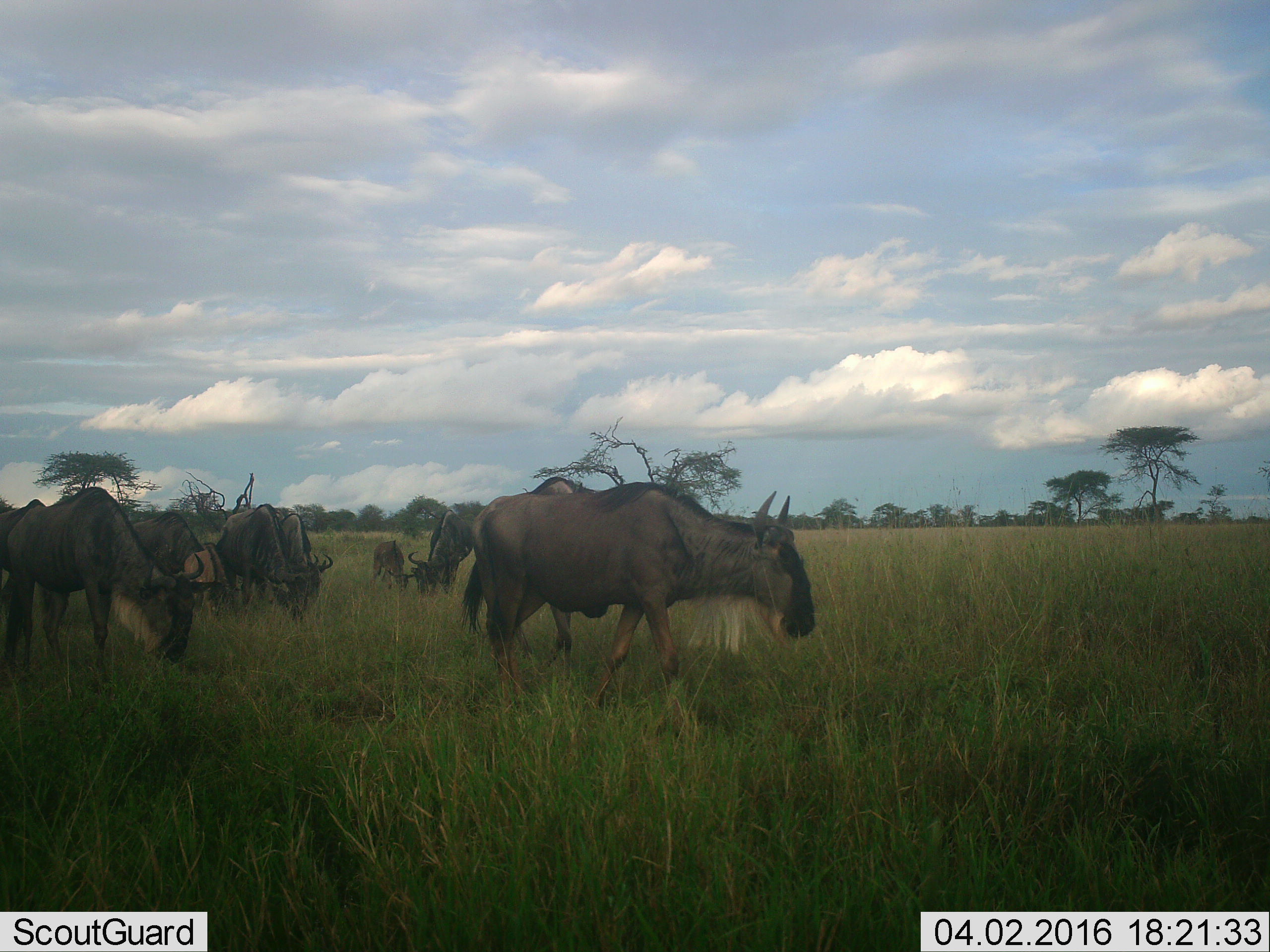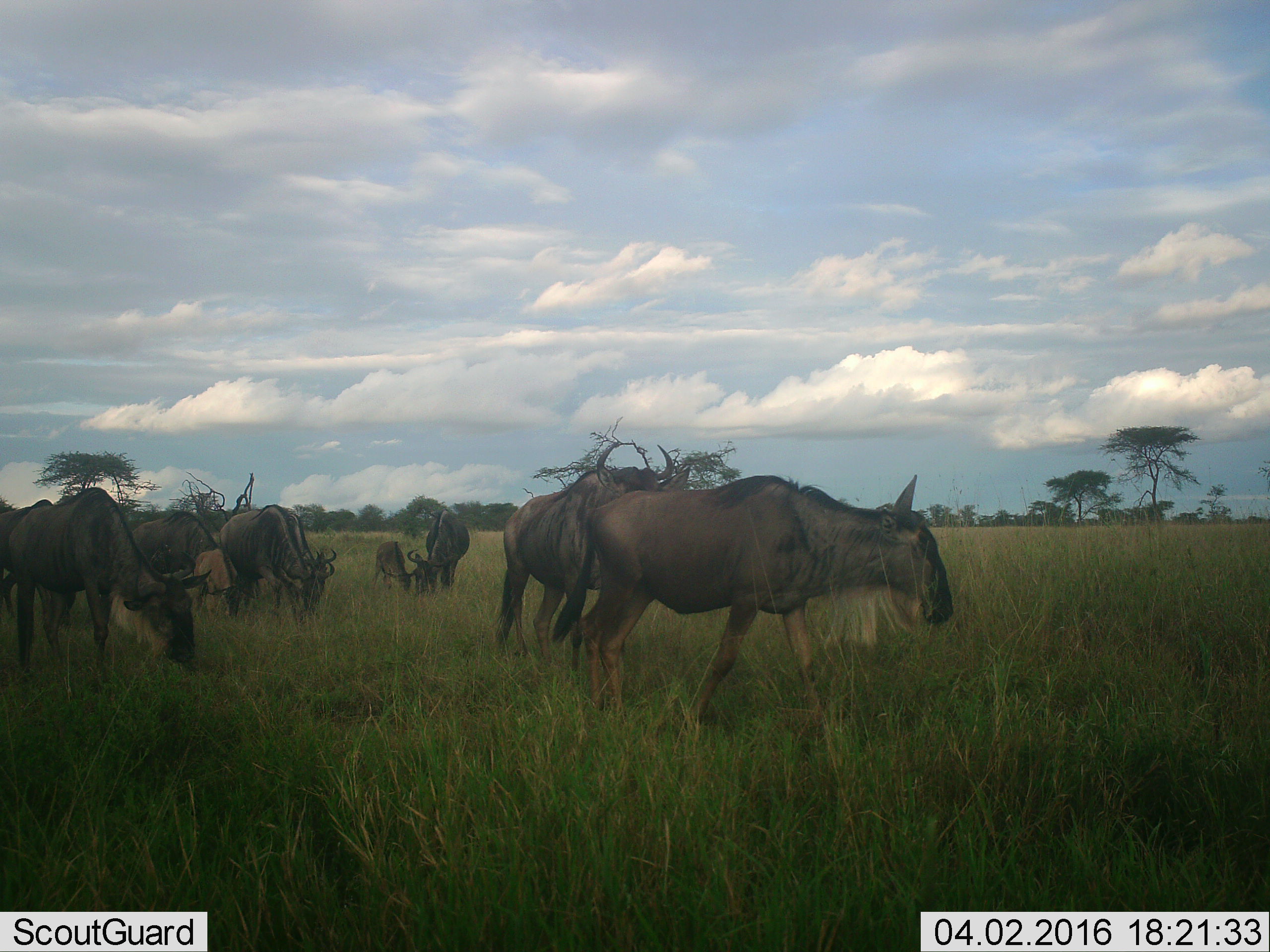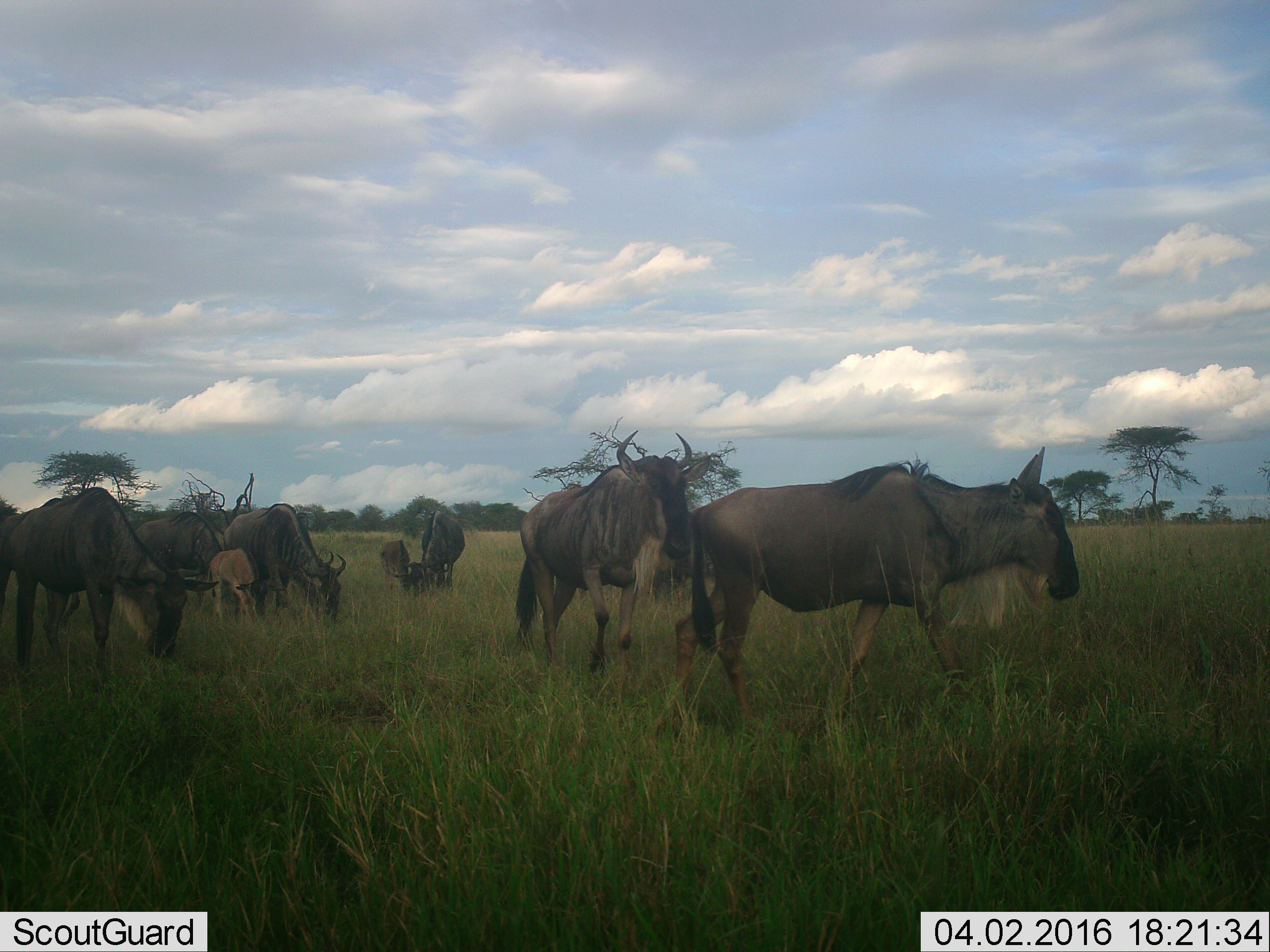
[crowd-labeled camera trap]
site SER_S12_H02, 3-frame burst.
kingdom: Animalia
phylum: Chordata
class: Mammalia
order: Artiodactyla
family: Bovidae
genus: Connochaetes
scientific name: Connochaetes taurinus taurinus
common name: blue wildebeest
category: wildebeestblue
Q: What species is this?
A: Wildebeestblue (blue wildebeest) (Connochaetes taurinus taurinus).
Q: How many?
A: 9.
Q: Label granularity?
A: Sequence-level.